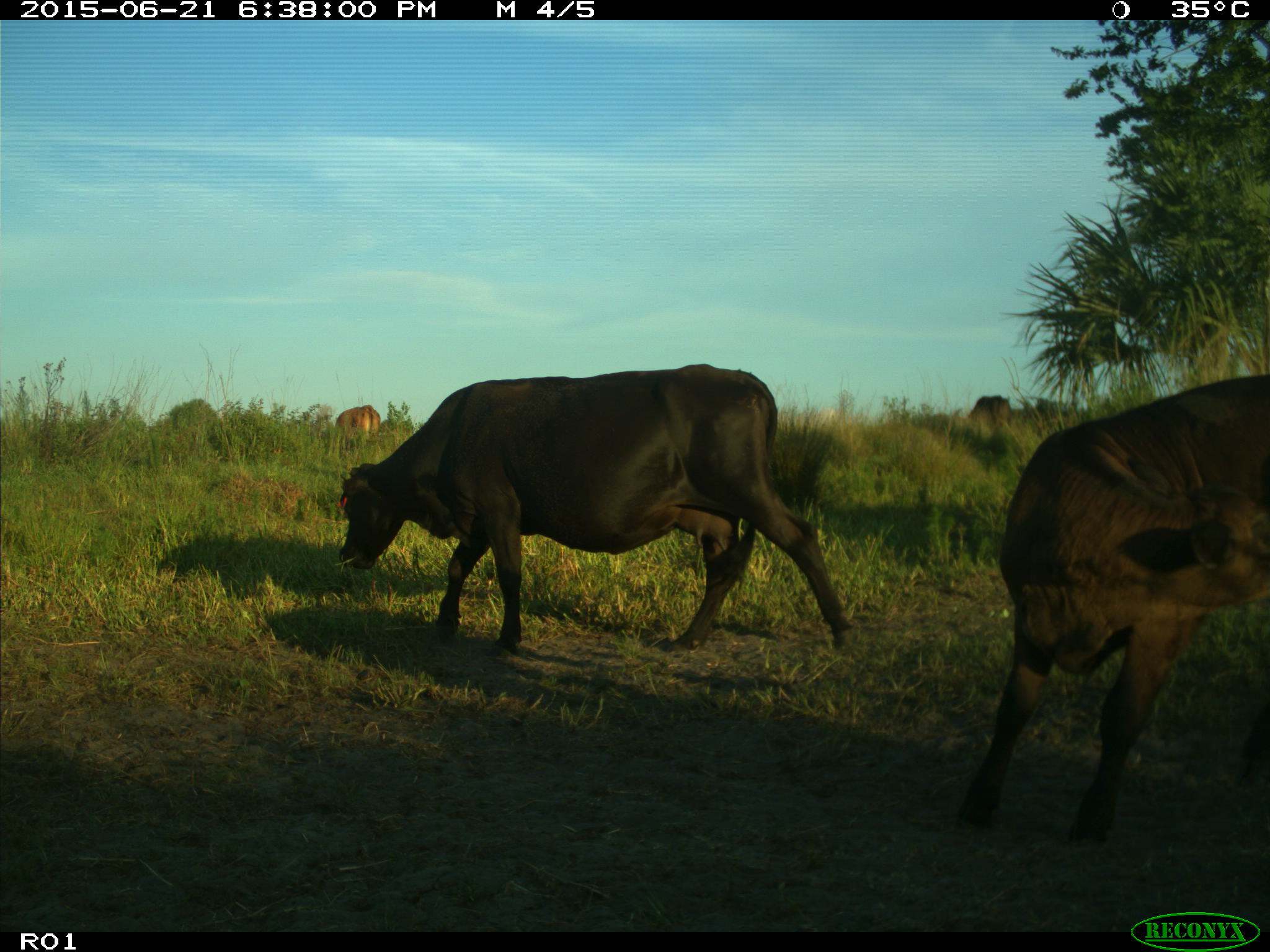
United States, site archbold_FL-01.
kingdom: Animalia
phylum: Chordata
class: Mammalia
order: Artiodactyla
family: Bovidae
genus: Bos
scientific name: Bos taurus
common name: domestic cow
Bos taurus (domestic cow).